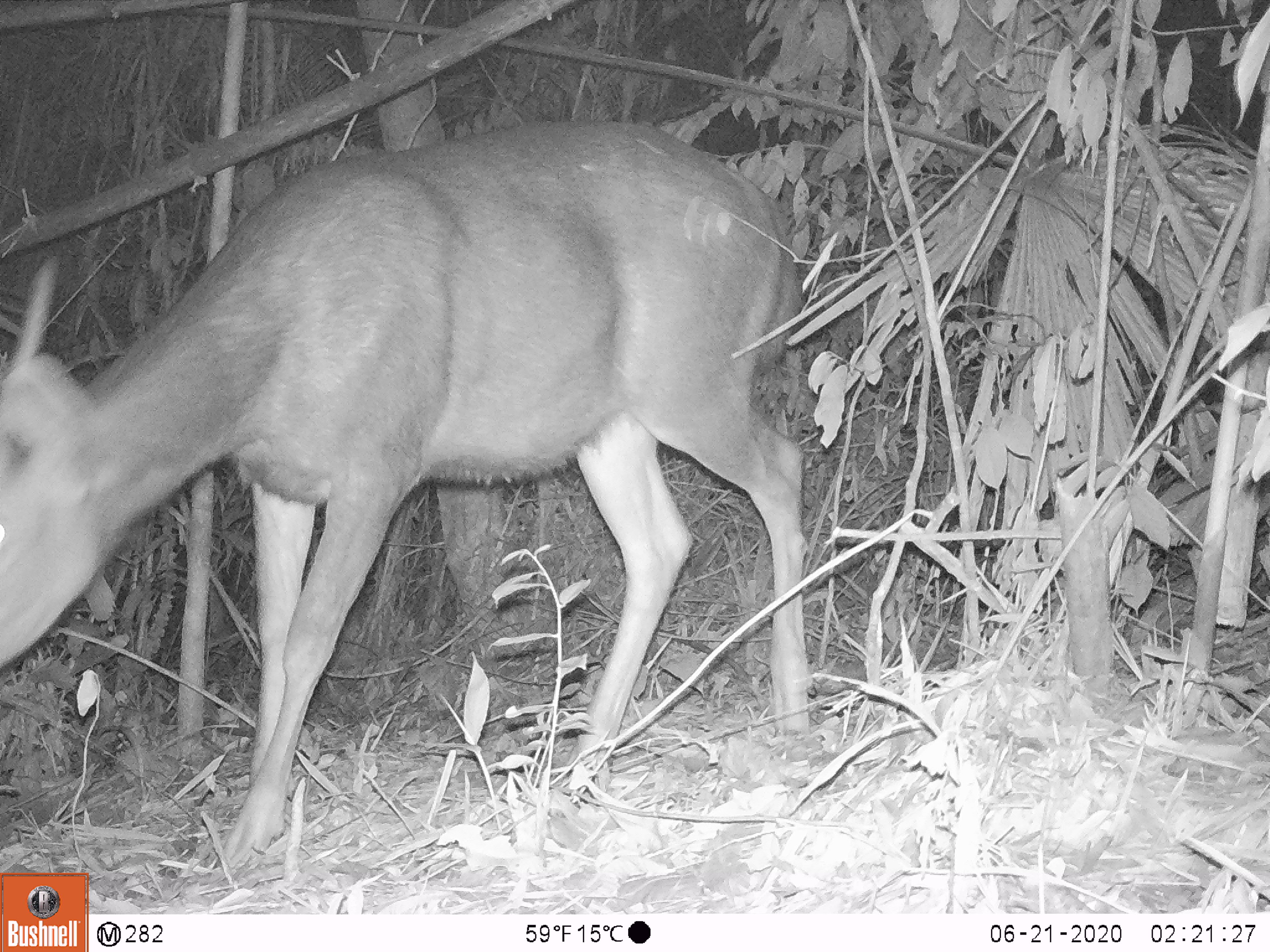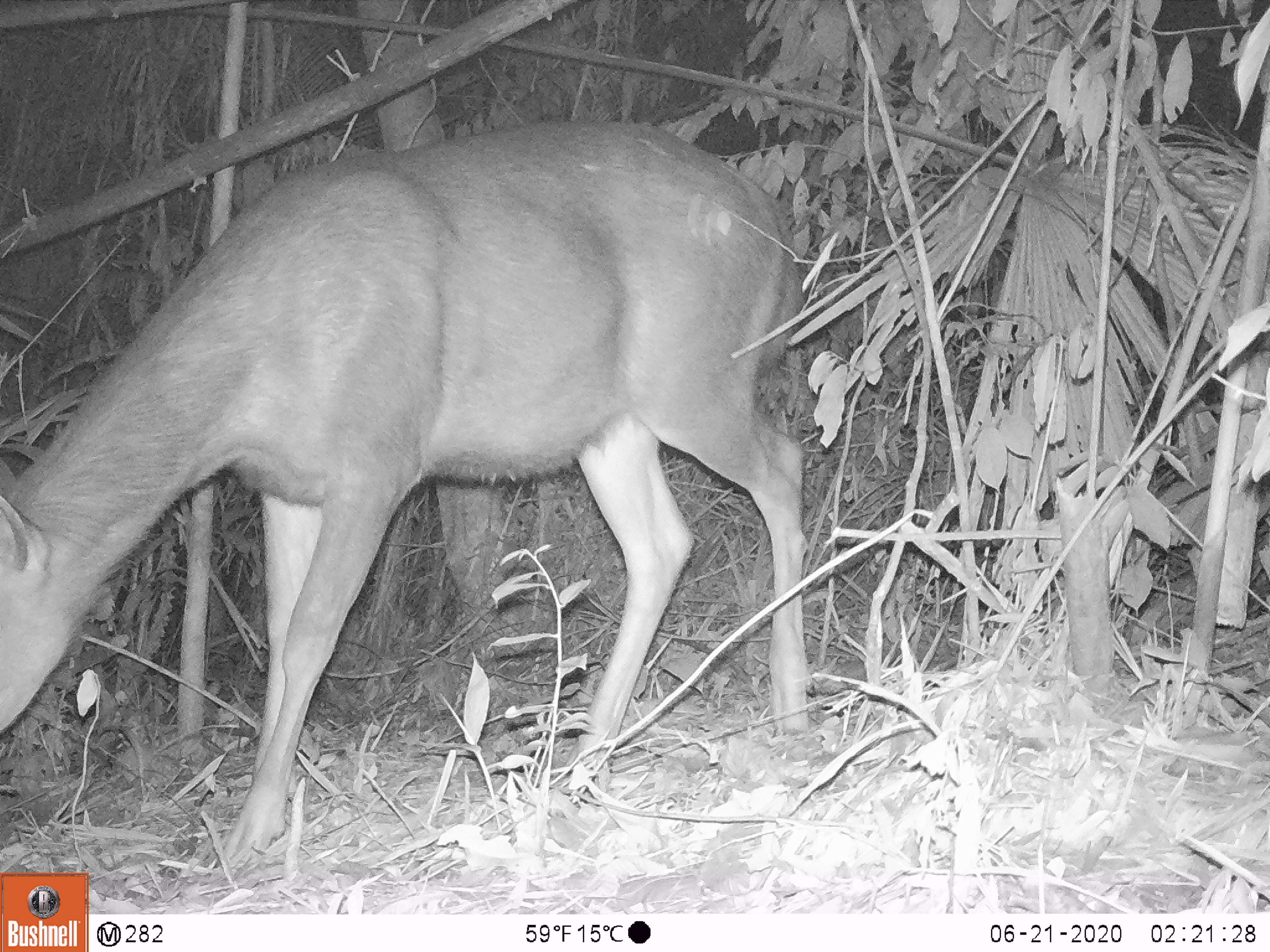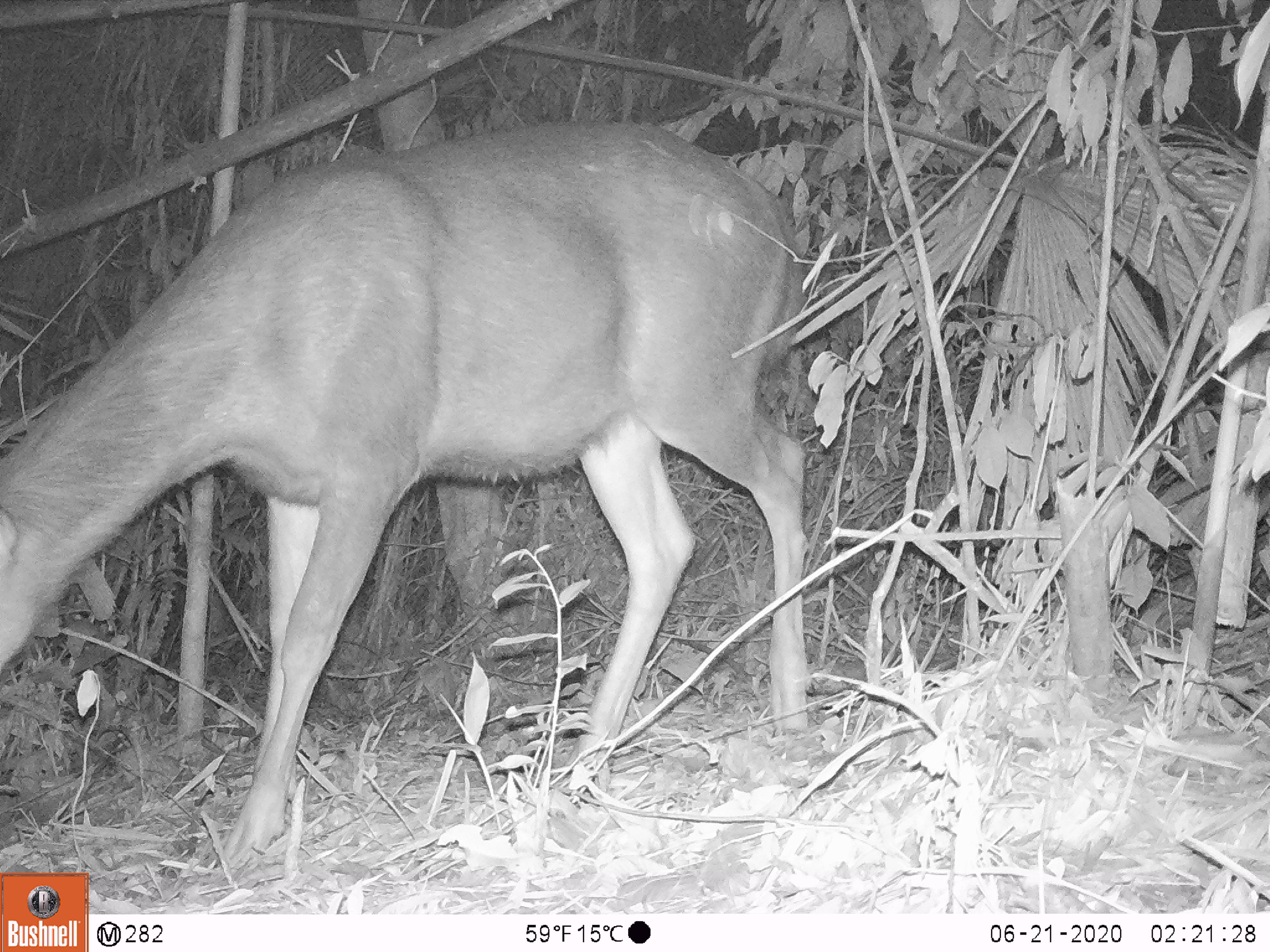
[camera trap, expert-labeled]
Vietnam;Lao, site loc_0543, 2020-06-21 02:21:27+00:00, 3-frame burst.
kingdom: Animalia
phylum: Chordata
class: Mammalia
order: Artiodactyla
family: Cervidae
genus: Rusa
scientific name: Rusa unicolor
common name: sambar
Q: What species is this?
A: Sambar (Rusa unicolor).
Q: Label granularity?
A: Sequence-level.